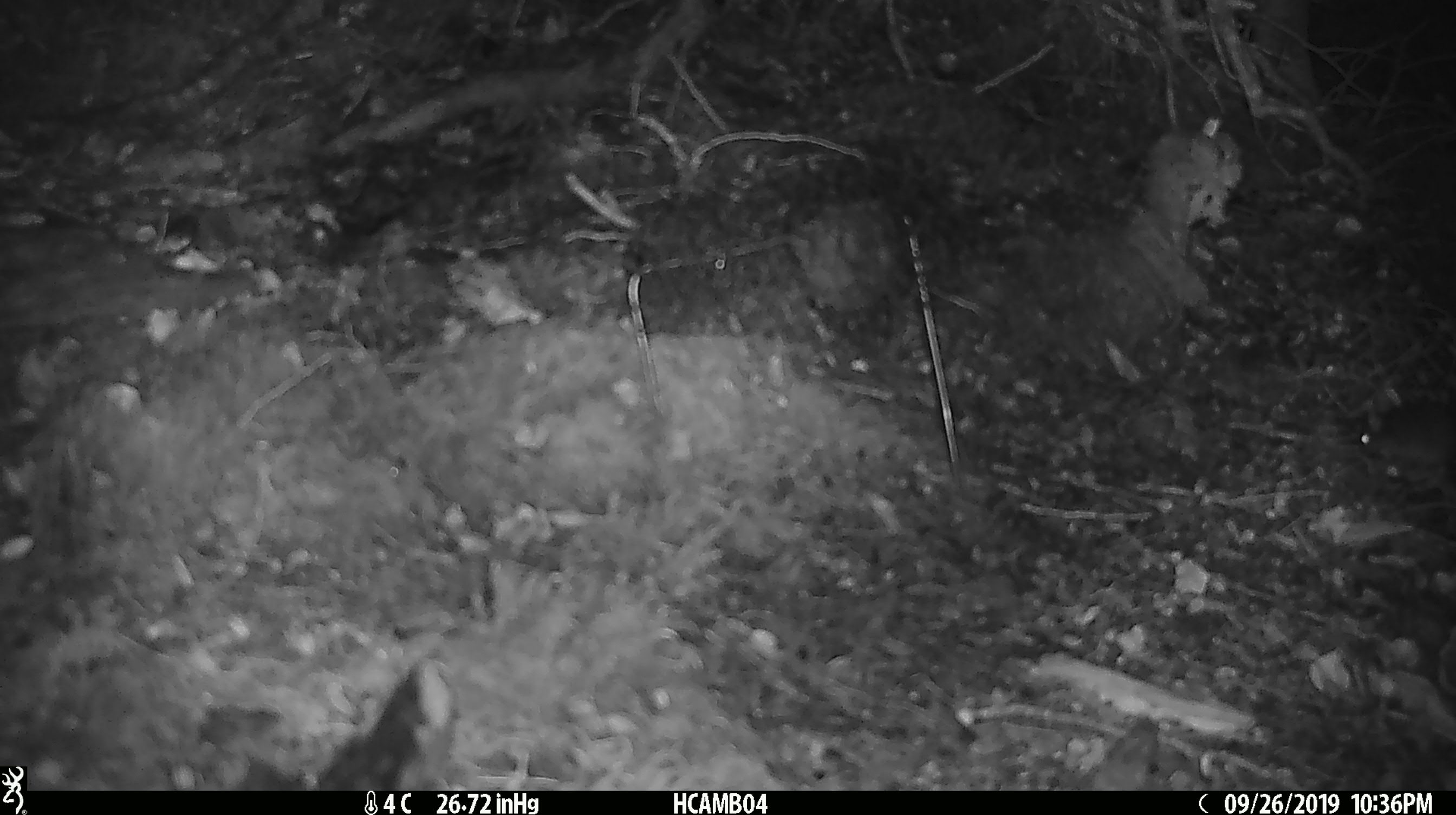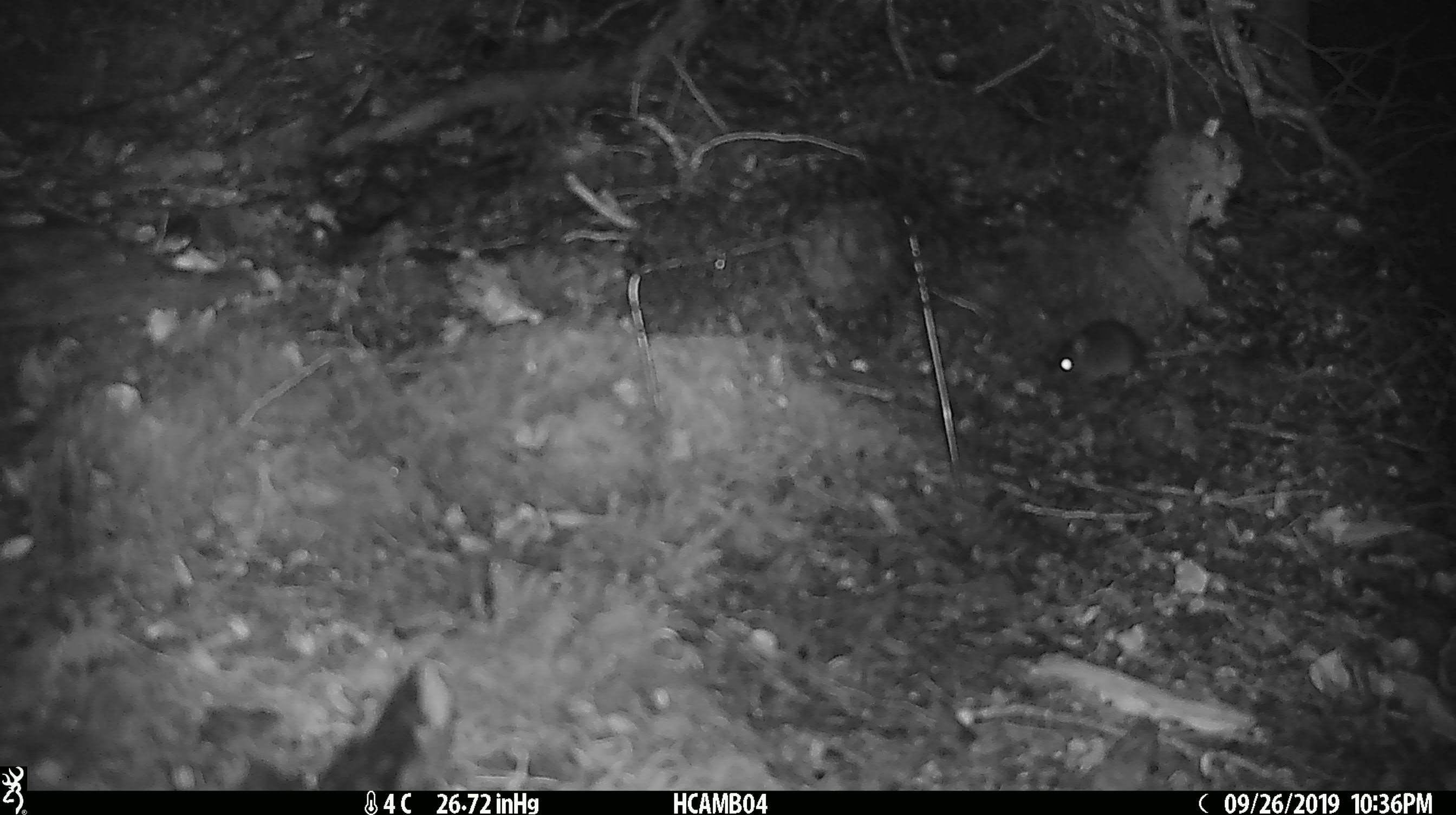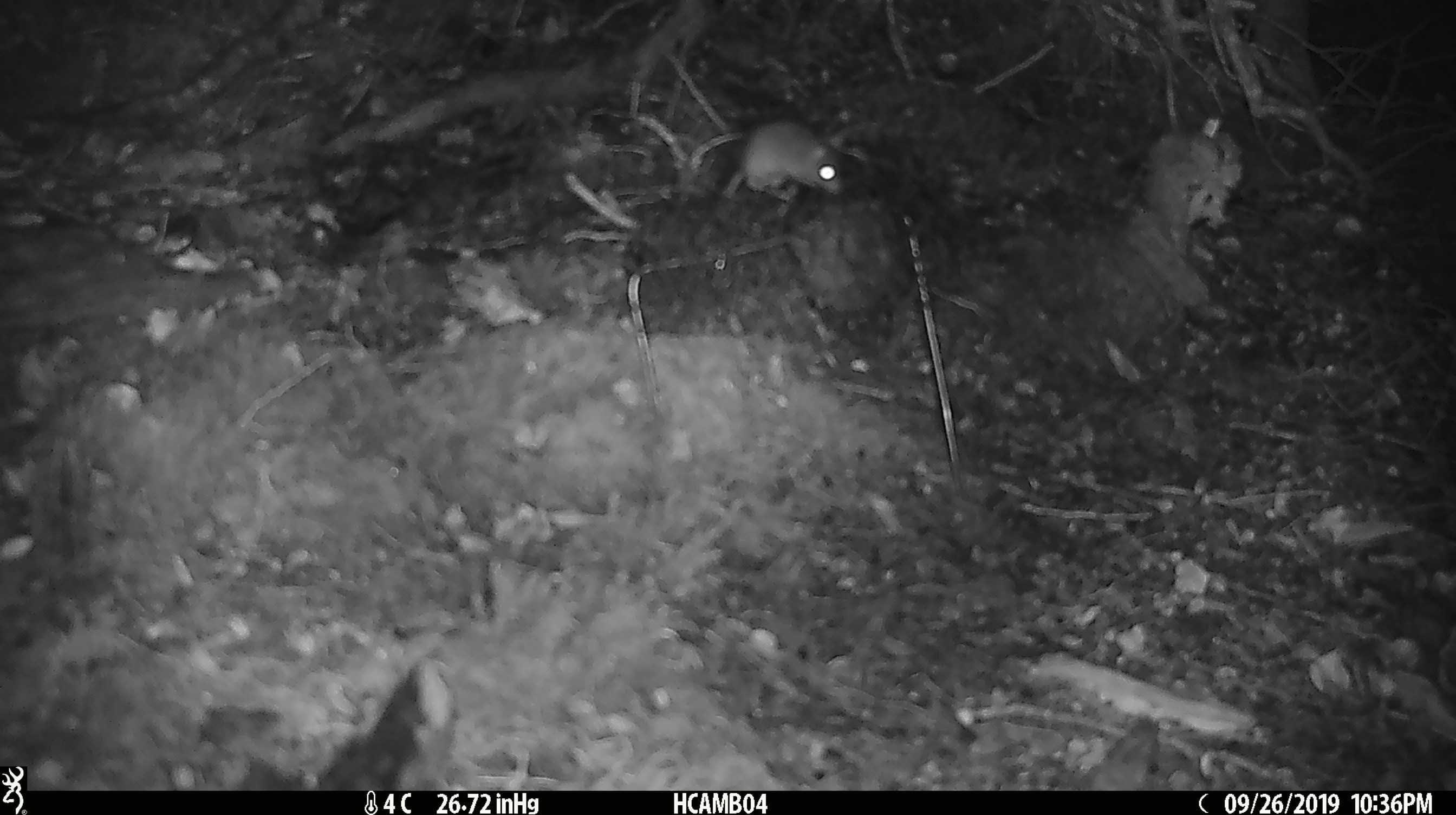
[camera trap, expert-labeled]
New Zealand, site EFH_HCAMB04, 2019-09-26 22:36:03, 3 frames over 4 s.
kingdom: Animalia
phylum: Chordata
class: Mammalia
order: Rodentia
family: Muridae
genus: Mus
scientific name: Mus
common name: mouse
Mouse (Mus).